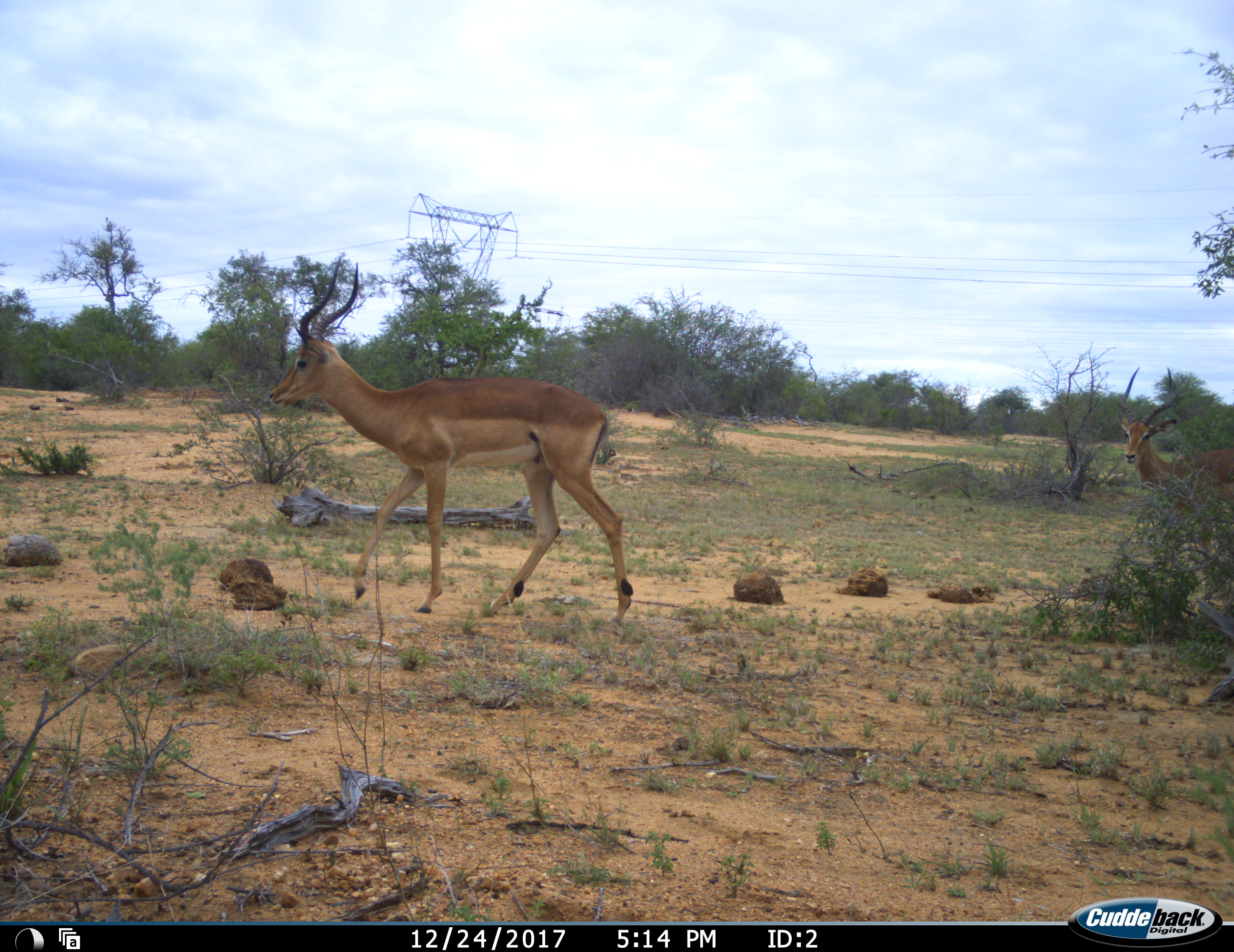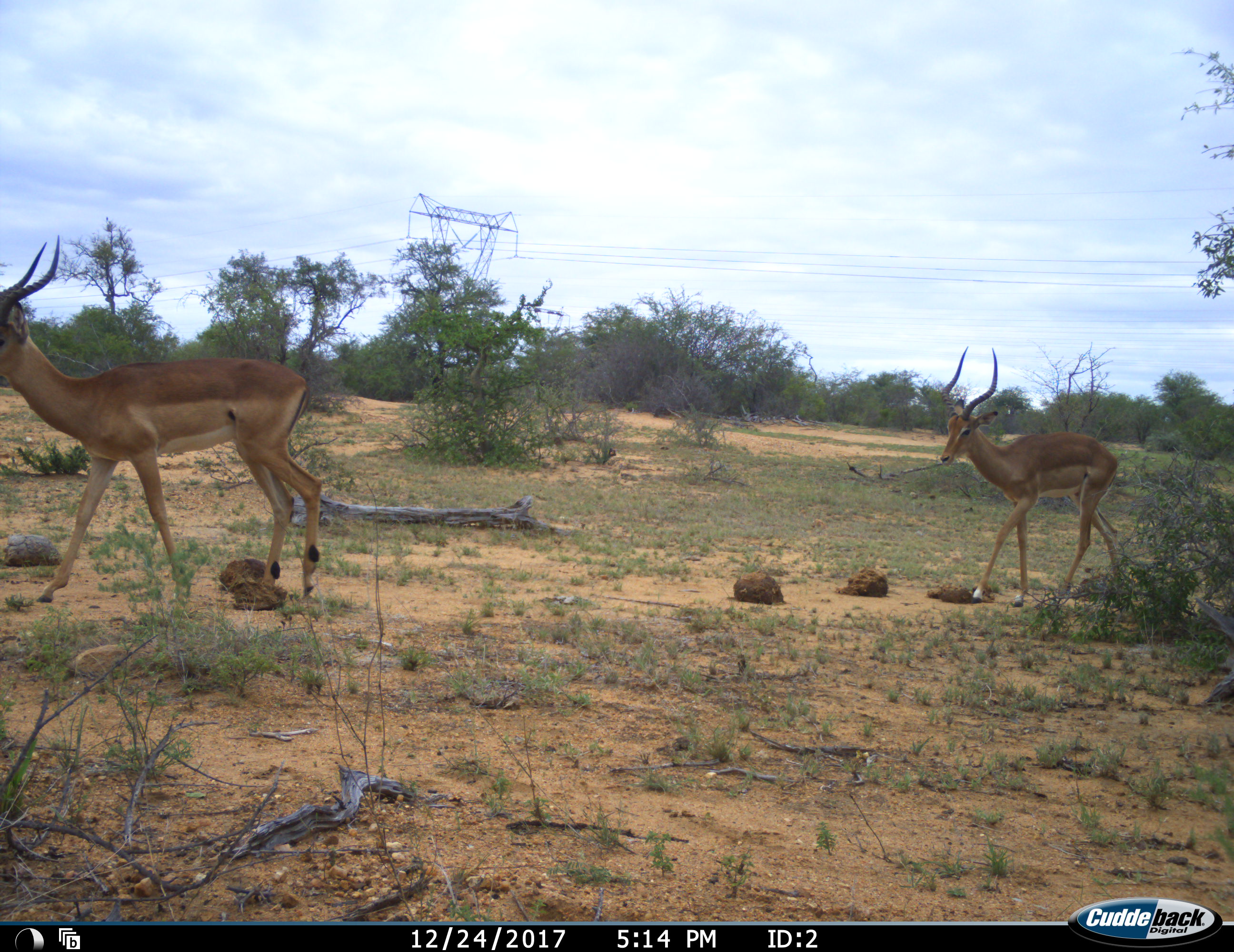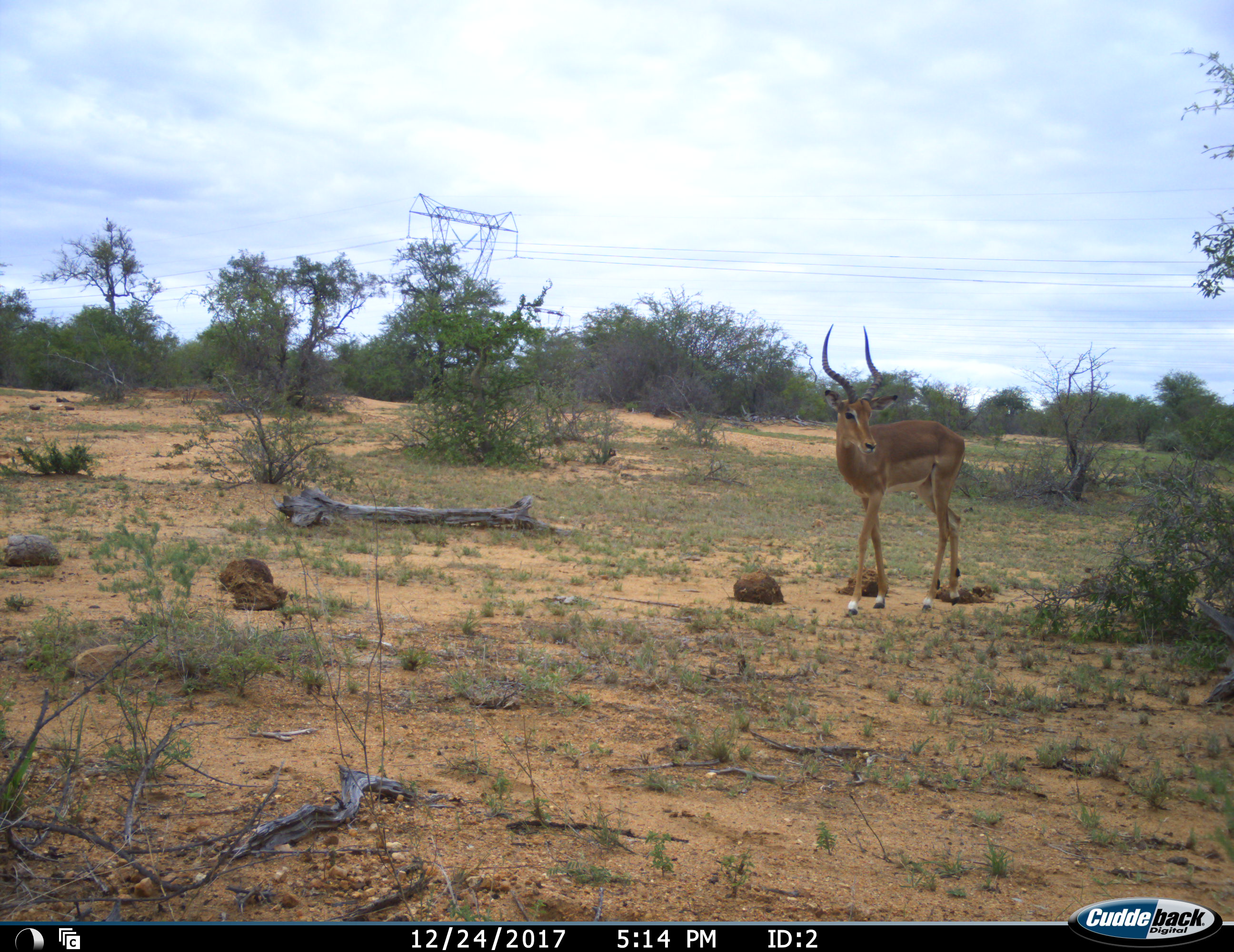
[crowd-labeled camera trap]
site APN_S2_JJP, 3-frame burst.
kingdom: Animalia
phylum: Chordata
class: Mammalia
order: Artiodactyla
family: Bovidae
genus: Aepyceros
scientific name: Aepyceros melampus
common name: impala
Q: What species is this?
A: Impala (Aepyceros melampus).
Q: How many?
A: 2.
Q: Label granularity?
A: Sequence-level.